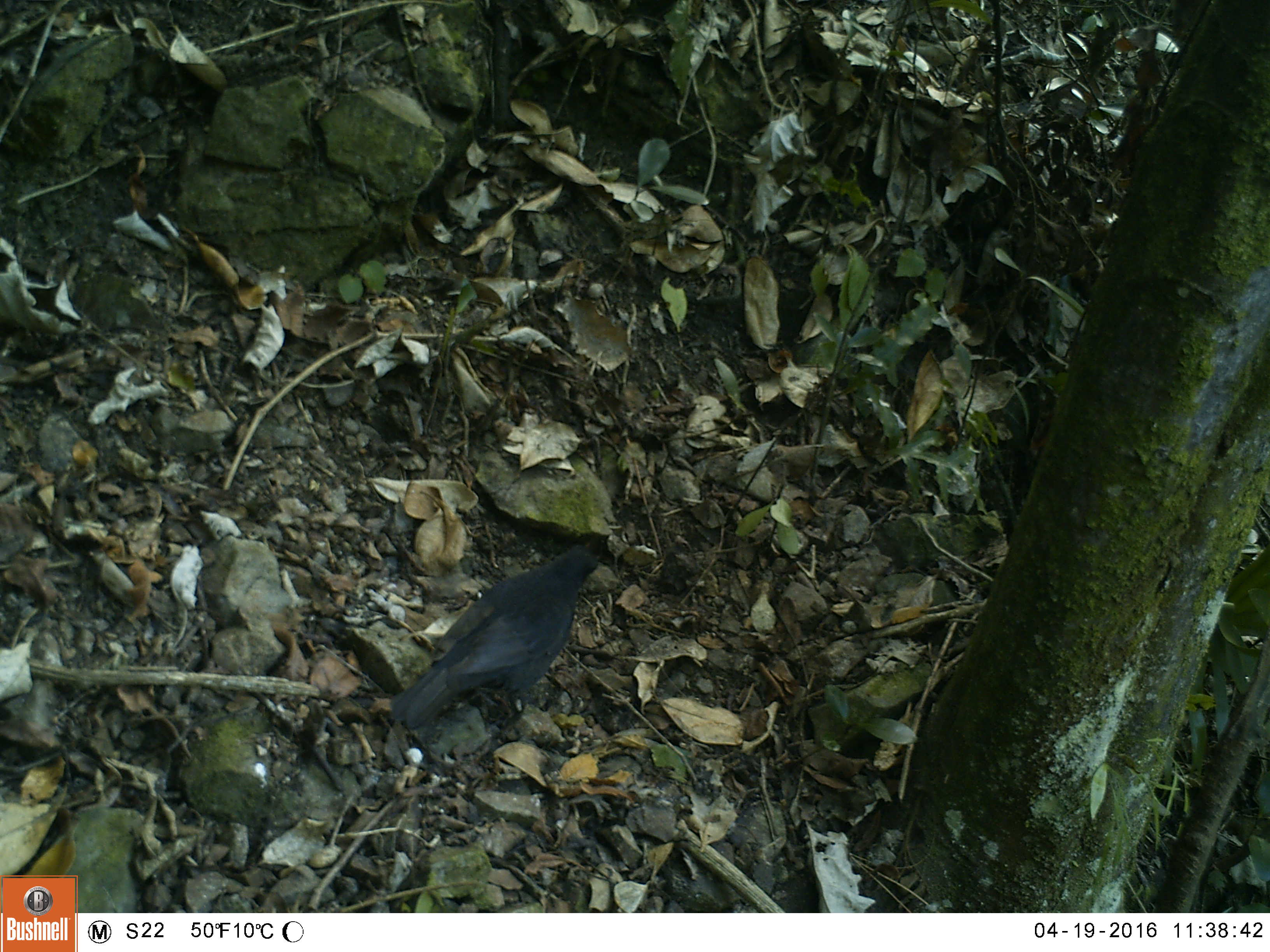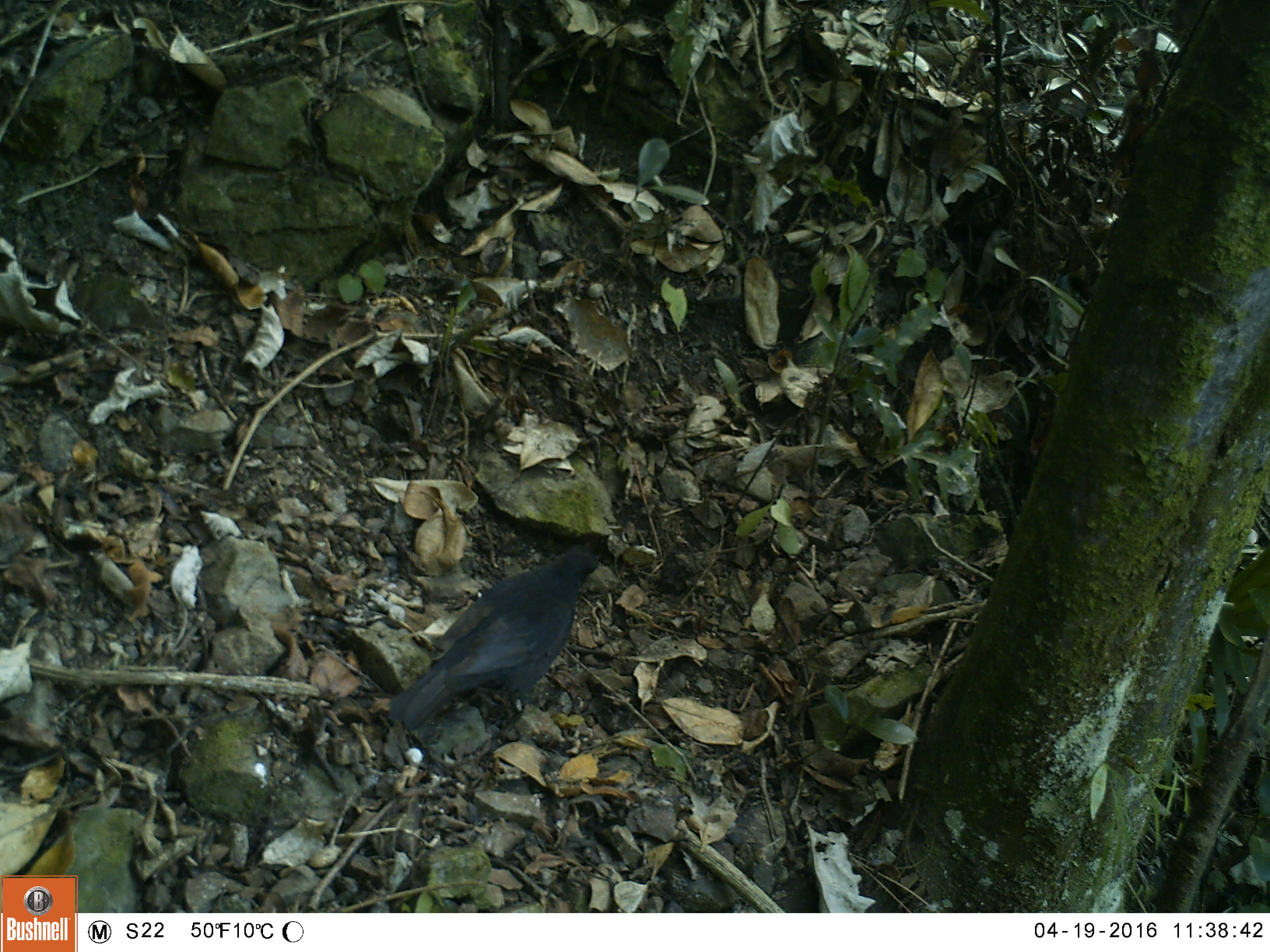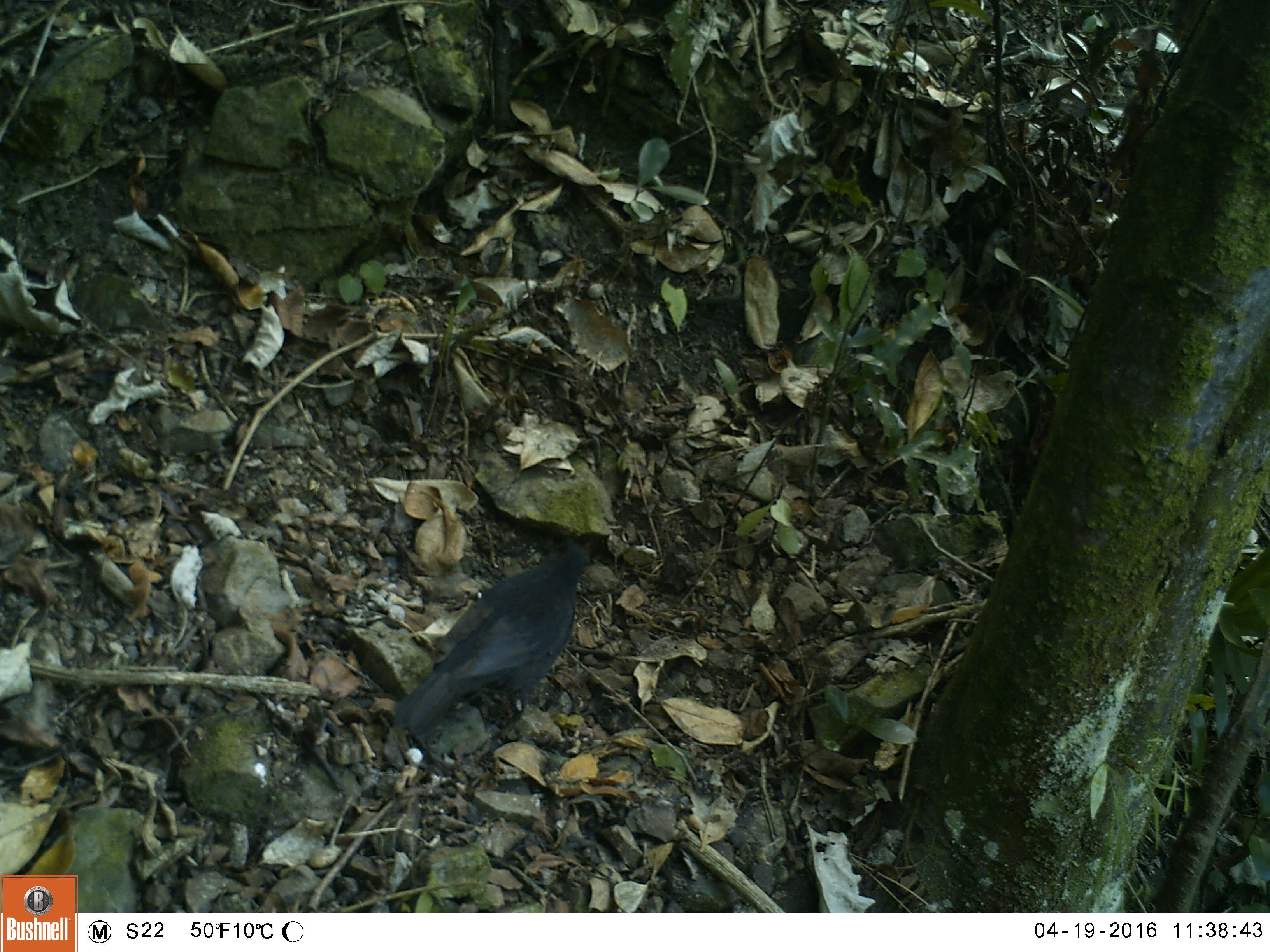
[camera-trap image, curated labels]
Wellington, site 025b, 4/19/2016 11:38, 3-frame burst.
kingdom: Animalia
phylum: Chordata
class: Aves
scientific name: Aves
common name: bird